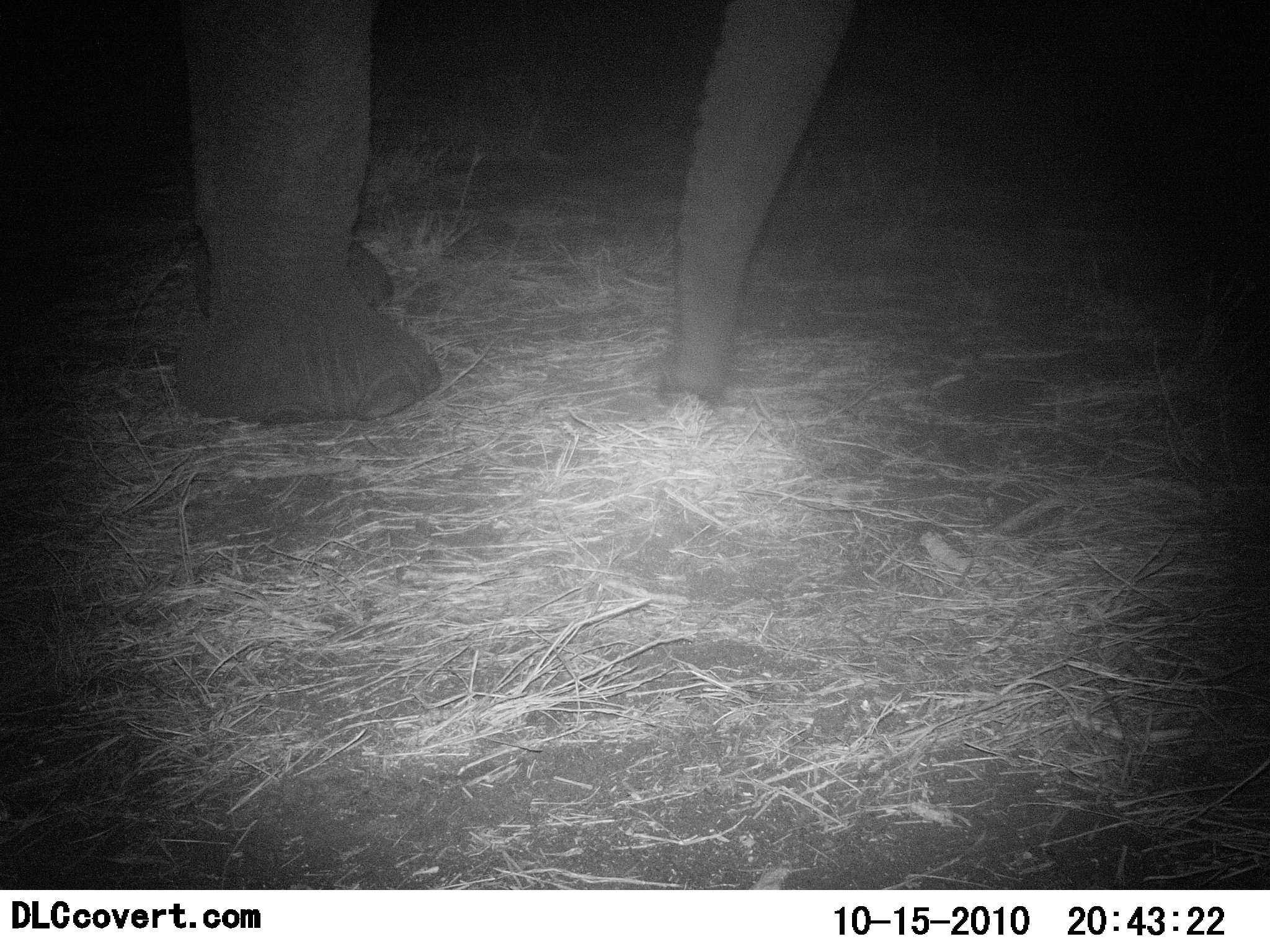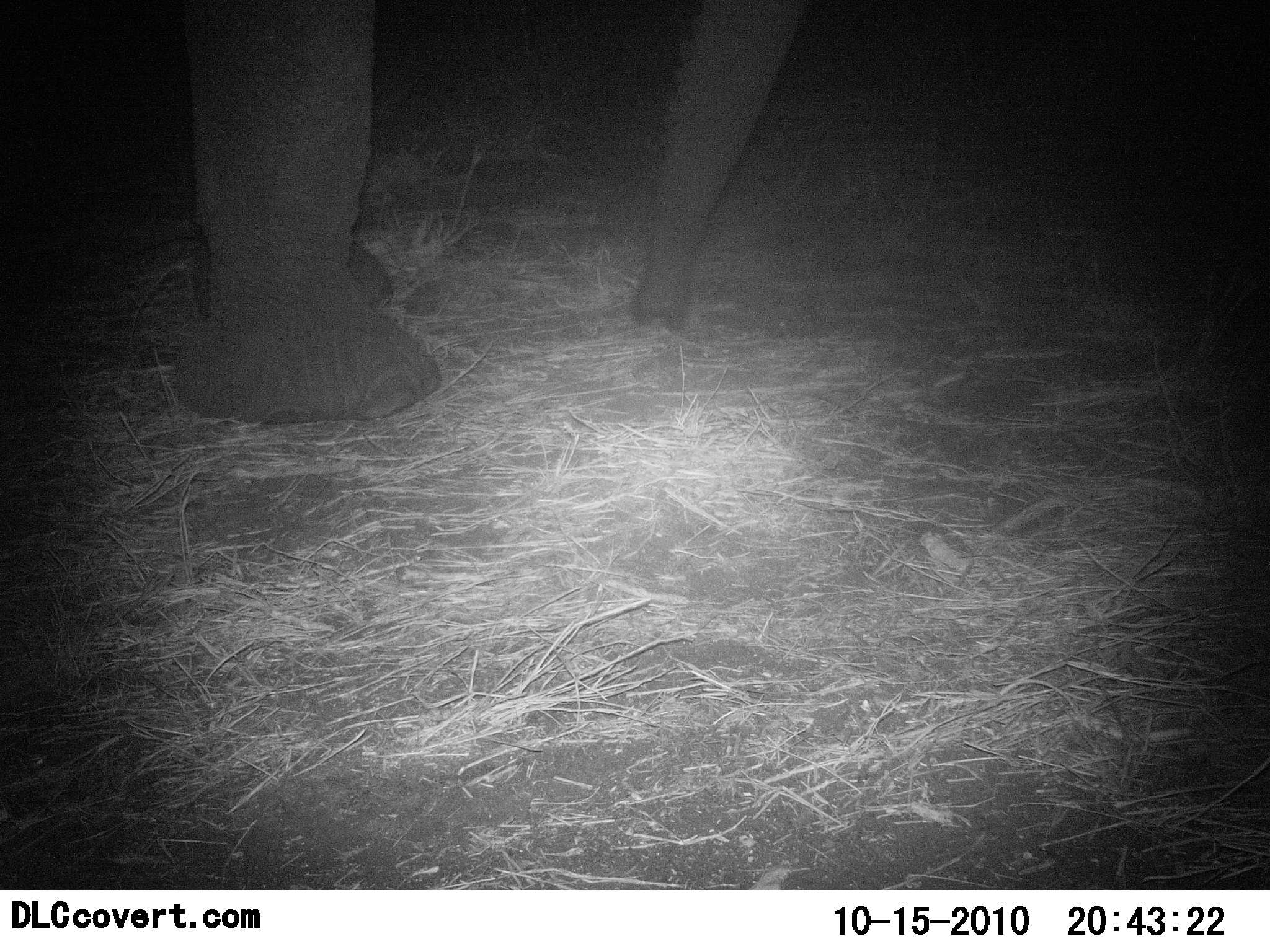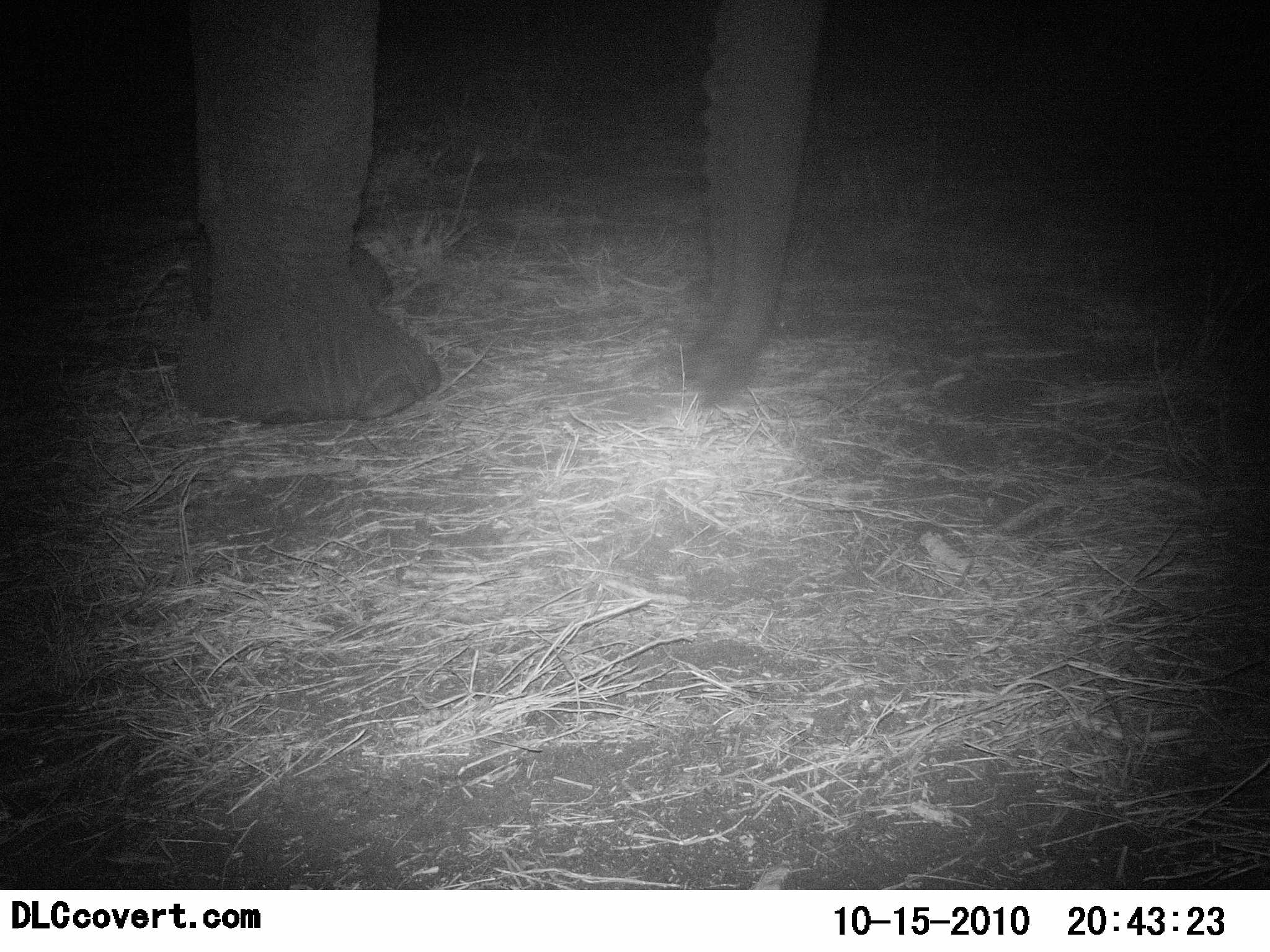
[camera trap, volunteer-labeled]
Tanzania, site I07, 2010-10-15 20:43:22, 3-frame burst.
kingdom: Animalia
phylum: Chordata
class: Mammalia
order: Proboscidea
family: Elephantidae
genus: Loxodonta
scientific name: Loxodonta africana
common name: african bush elephant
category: elephant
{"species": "elephant (african bush elephant) (Loxodonta africana)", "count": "1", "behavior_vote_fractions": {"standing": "79%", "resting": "0%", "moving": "7%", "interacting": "0%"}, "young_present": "0%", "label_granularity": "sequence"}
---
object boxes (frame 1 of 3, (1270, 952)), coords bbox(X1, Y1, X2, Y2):
animal: bbox(165, 0, 854, 426)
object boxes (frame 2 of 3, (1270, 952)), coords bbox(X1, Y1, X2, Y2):
animal: bbox(168, 0, 814, 428)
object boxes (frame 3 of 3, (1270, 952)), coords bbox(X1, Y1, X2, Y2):
animal: bbox(170, 0, 828, 425)